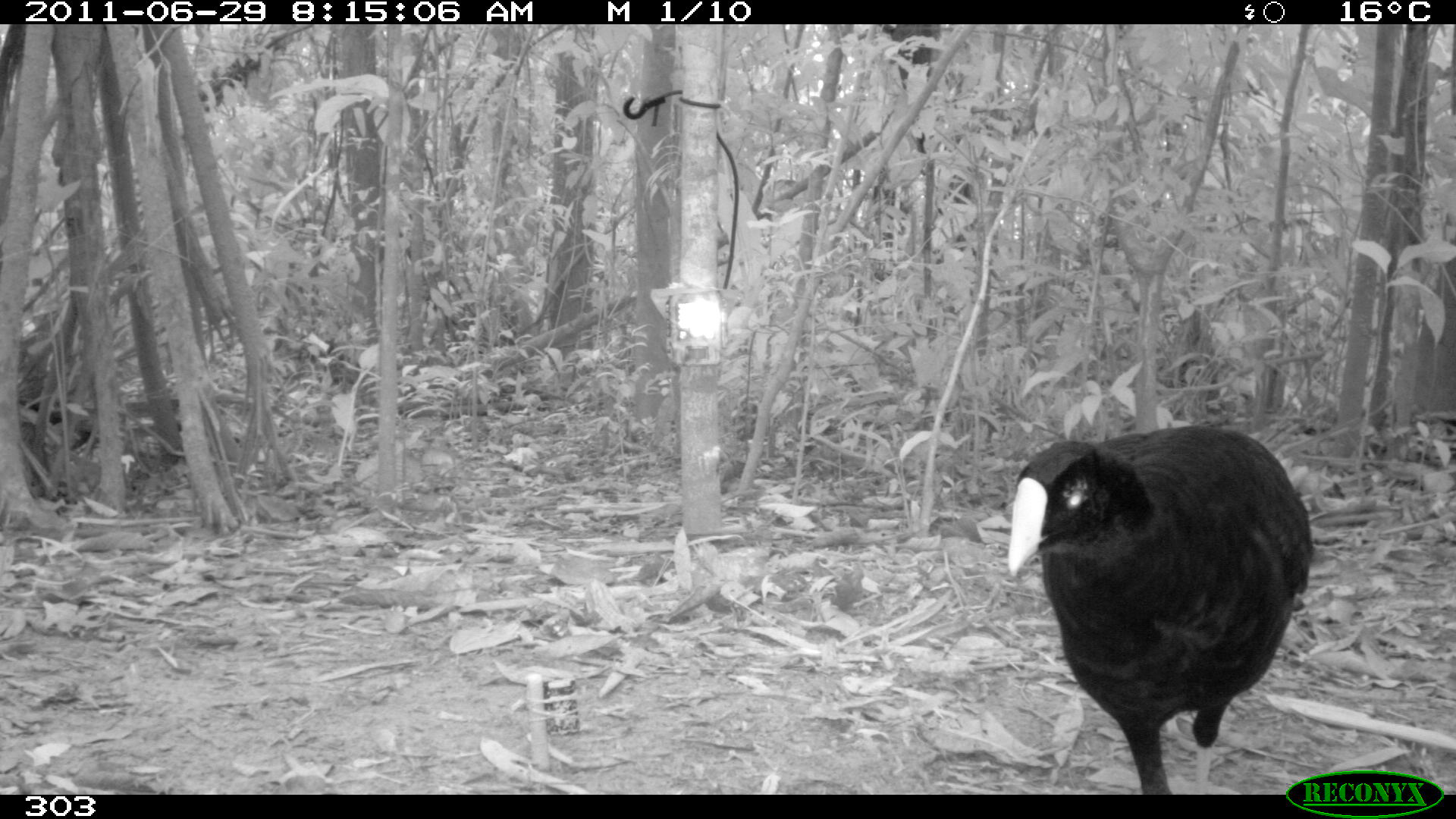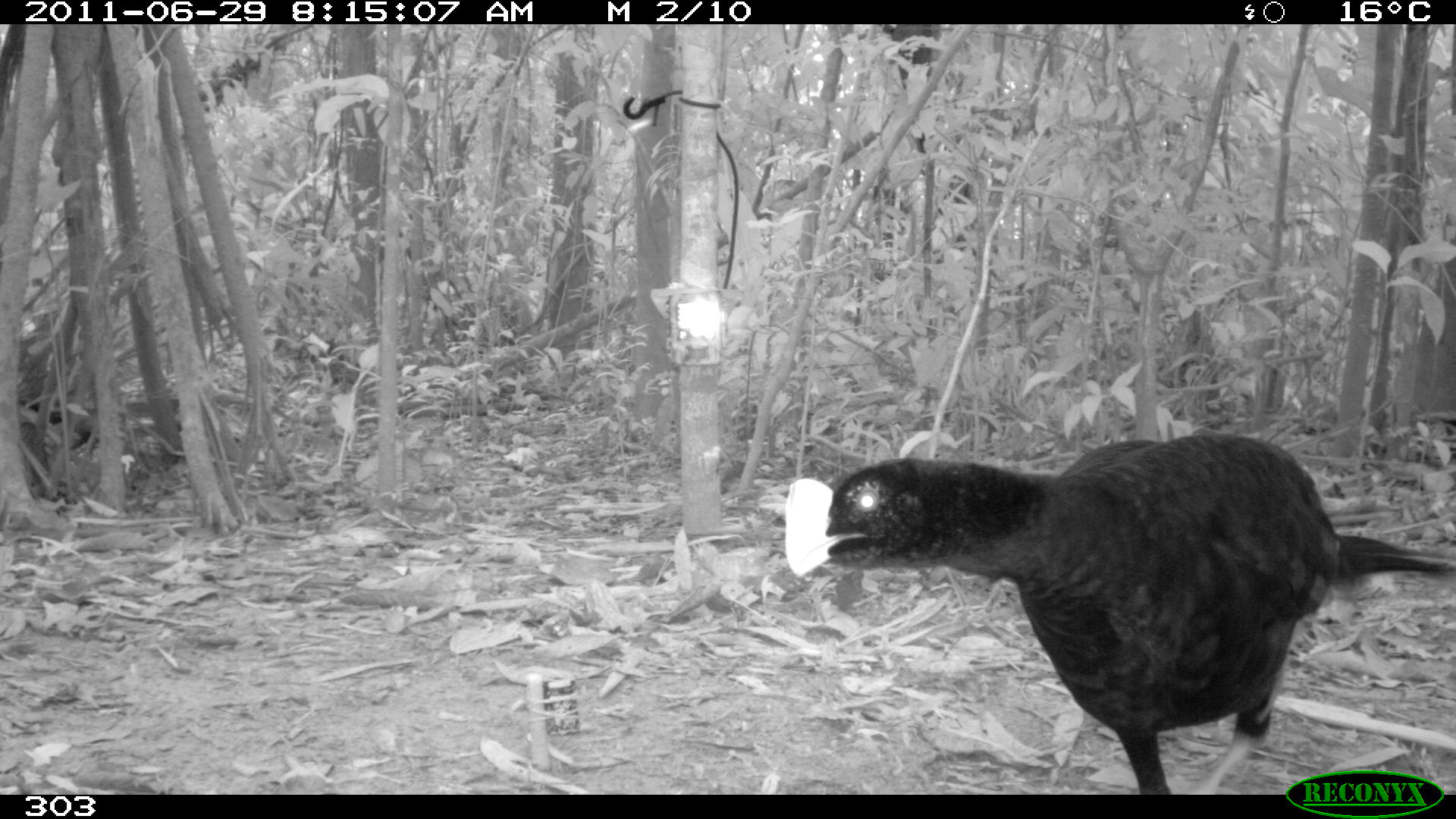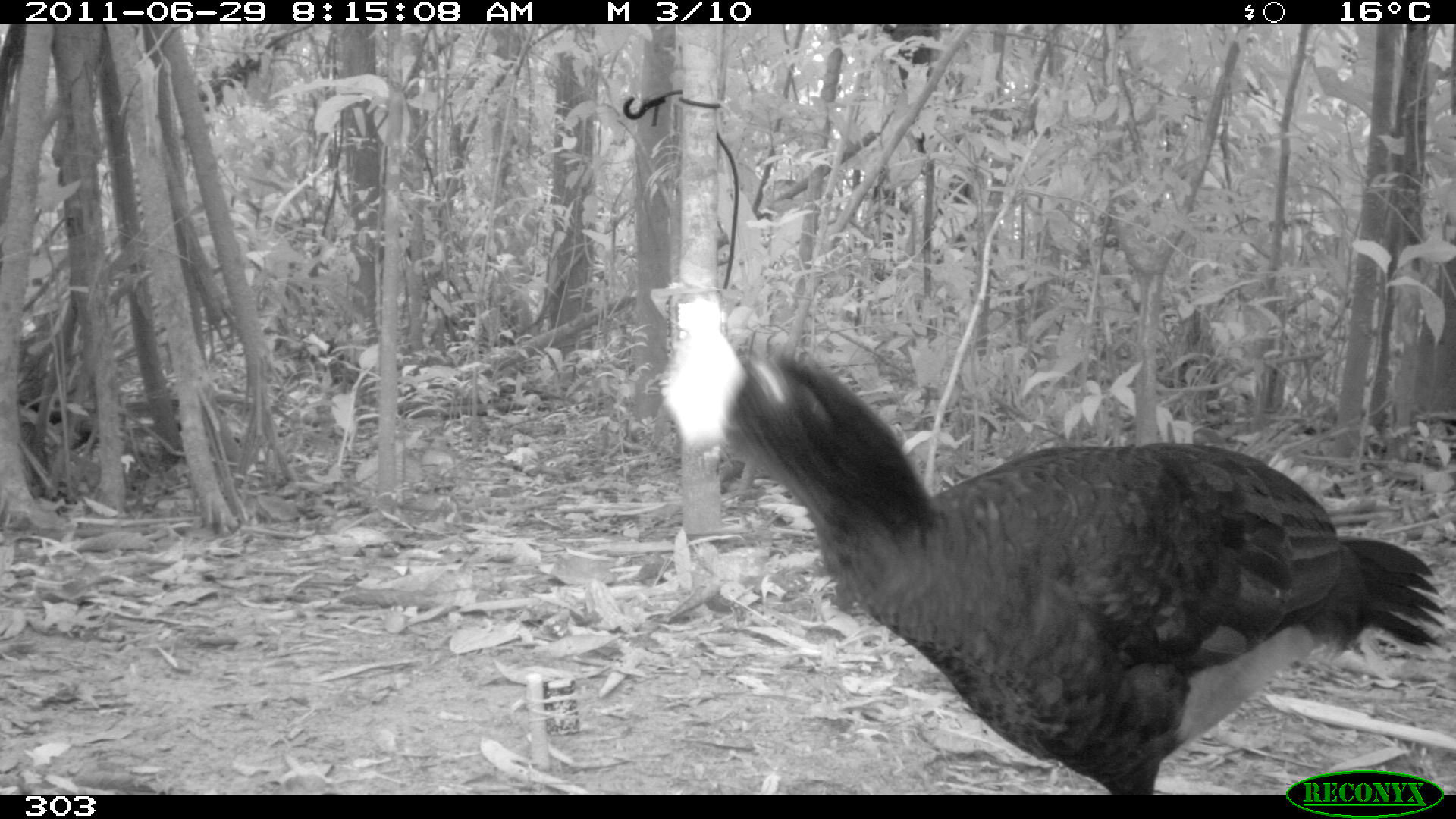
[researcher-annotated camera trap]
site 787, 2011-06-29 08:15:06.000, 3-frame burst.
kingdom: Animalia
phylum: Chordata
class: Aves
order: Galliformes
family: Cracidae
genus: Mitu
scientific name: Mitu tuberosum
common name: razor-billed curassow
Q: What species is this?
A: Mitu tuberosum (razor-billed curassow).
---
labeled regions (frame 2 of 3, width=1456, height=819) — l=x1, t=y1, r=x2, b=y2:
mitu tuberosum: l=780, t=427, r=1451, b=792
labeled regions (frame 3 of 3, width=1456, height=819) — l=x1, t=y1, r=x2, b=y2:
mitu tuberosum: l=659, t=329, r=1443, b=792